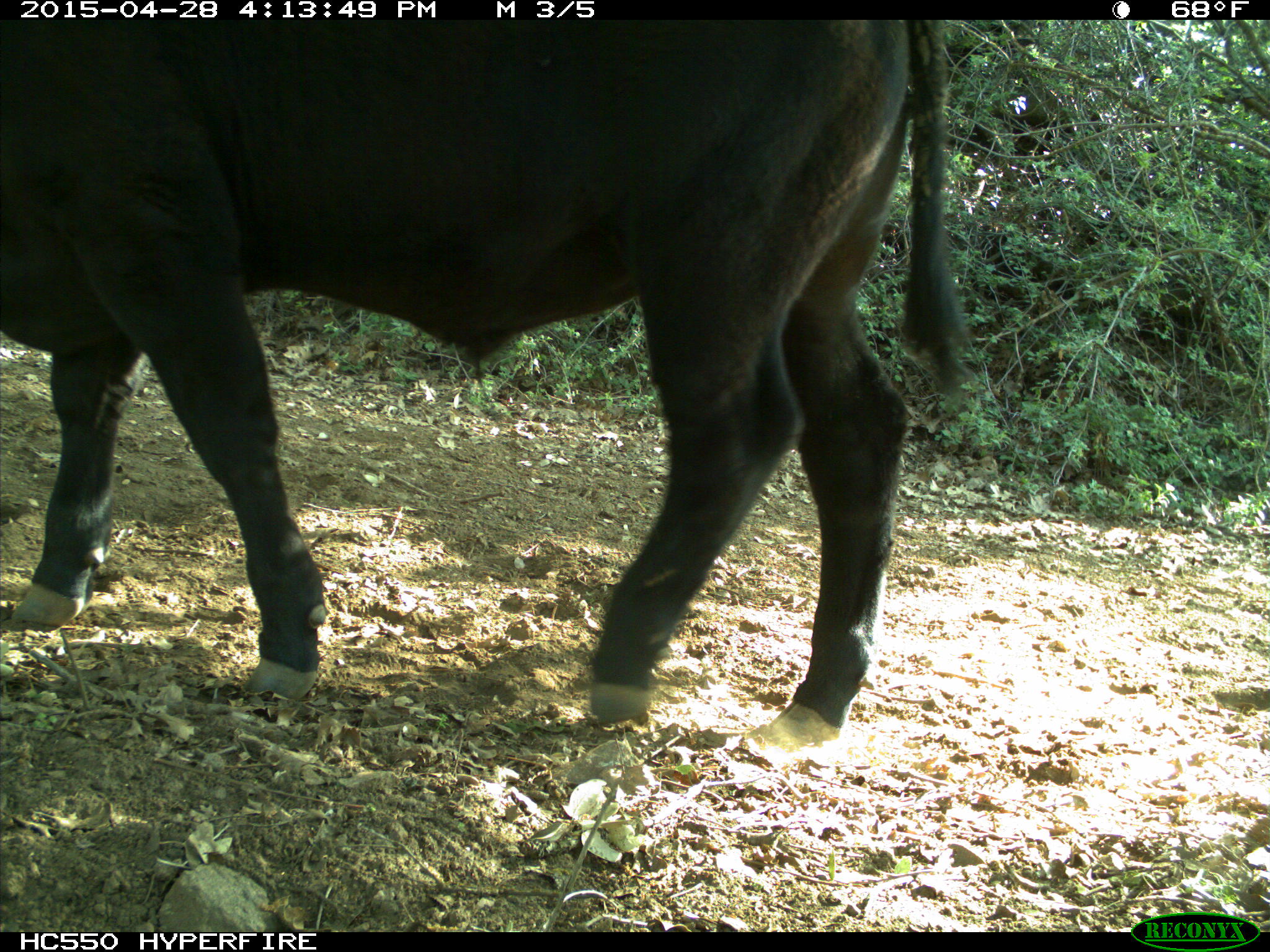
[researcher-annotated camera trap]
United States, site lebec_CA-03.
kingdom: Animalia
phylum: Chordata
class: Mammalia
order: Artiodactyla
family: Bovidae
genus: Bos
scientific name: Bos taurus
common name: domestic cow